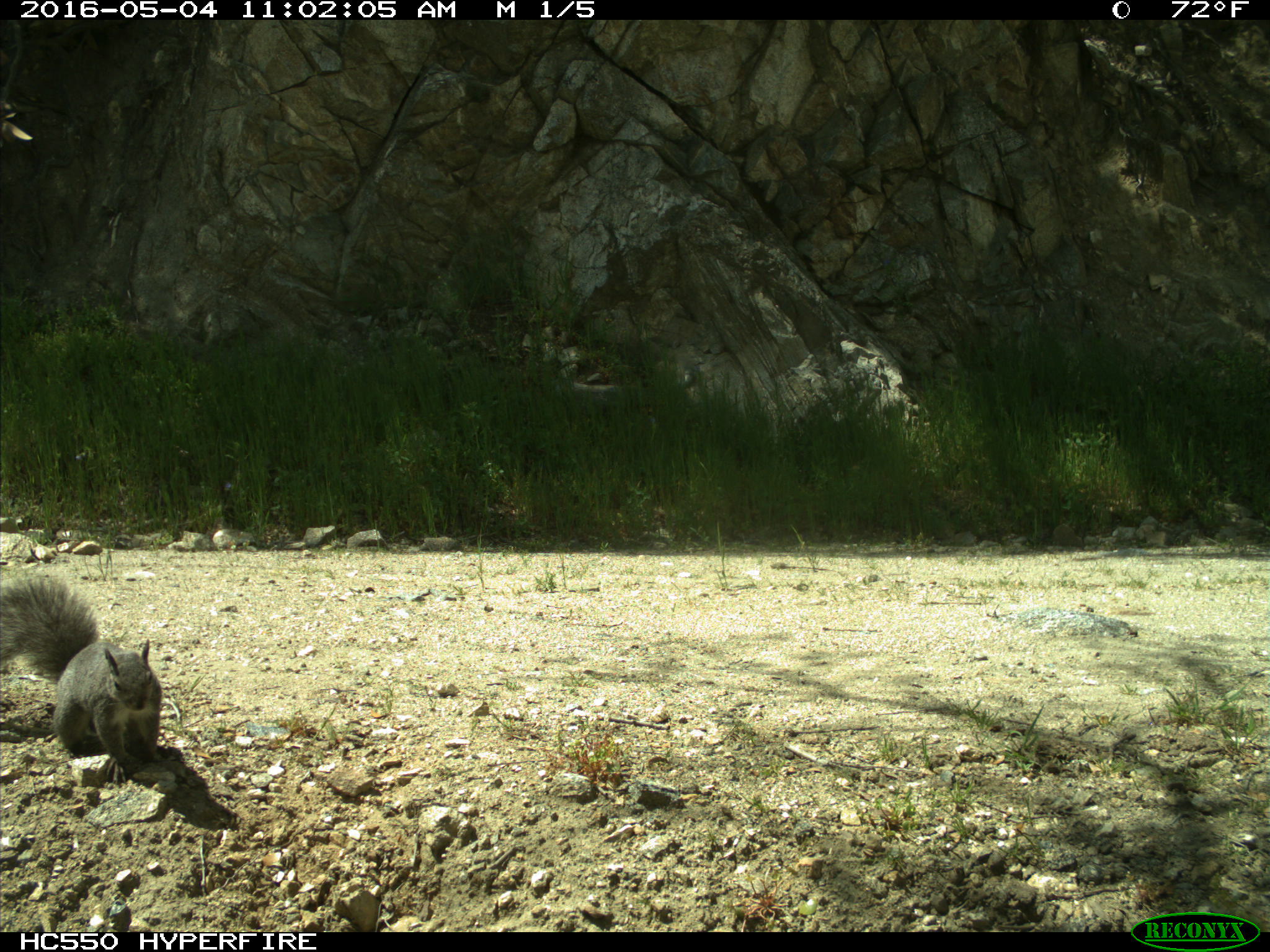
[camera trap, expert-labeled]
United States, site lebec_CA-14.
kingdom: Animalia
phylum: Chordata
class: Mammalia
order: Rodentia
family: Sciuridae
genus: Sciurus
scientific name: Sciurus carolinensis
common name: eastern gray squirrel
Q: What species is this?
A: Sciurus carolinensis (eastern gray squirrel).